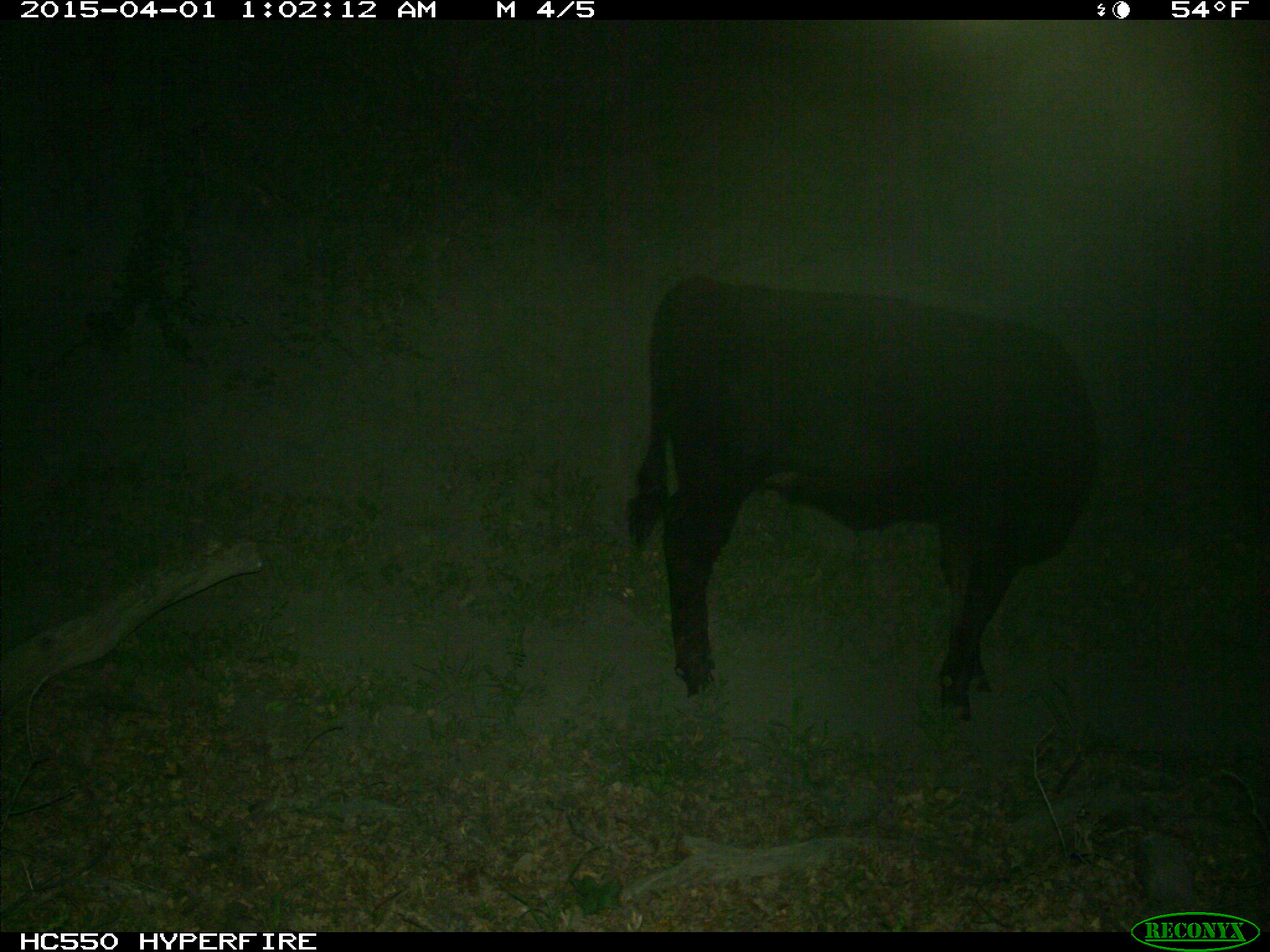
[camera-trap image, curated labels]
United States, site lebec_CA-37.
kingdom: Animalia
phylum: Chordata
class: Mammalia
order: Artiodactyla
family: Bovidae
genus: Bos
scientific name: Bos taurus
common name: domestic cow